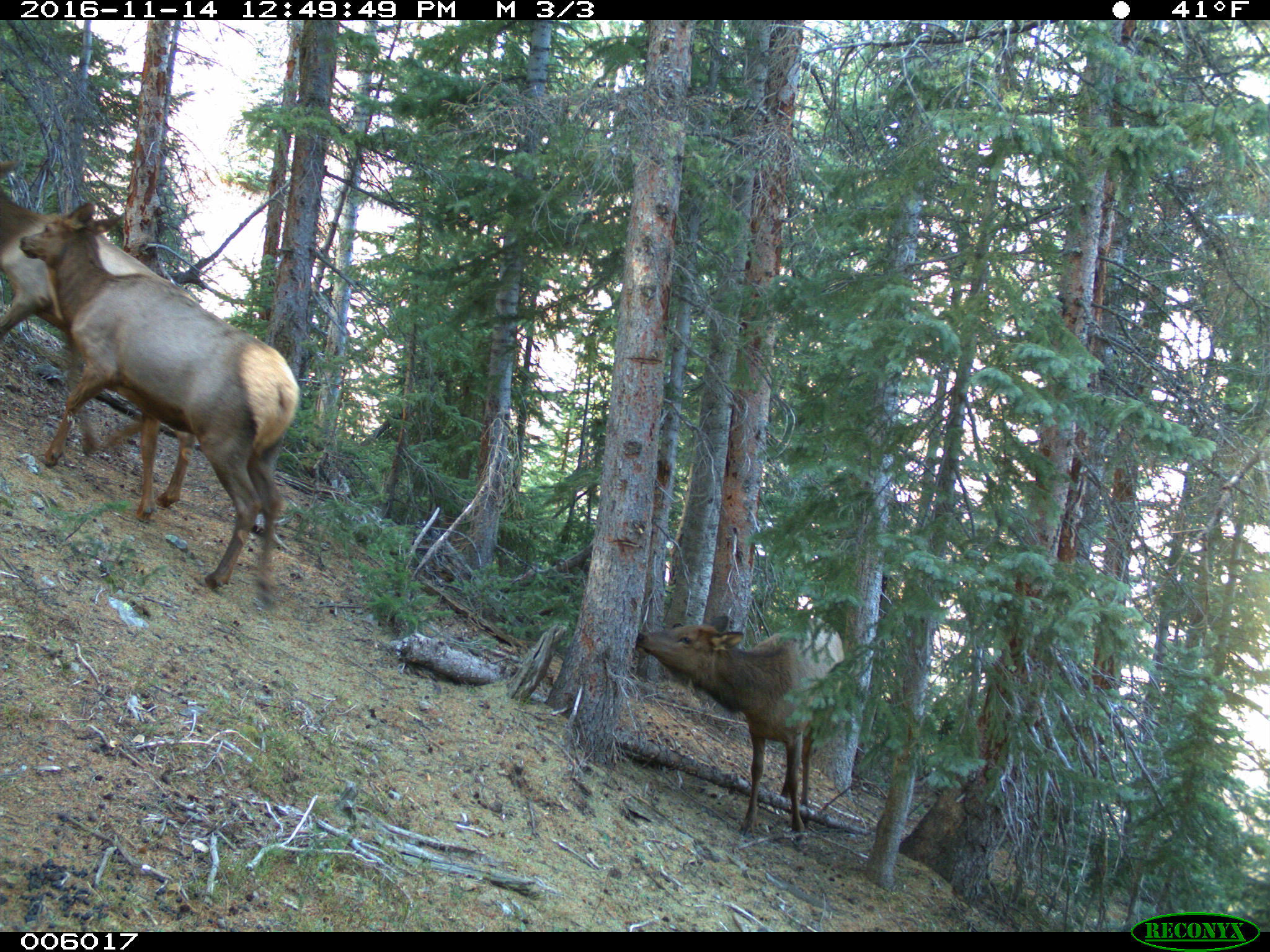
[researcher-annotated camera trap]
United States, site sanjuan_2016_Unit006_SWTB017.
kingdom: Animalia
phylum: Chordata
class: Mammalia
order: Artiodactyla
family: Cervidae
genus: Cervus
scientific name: Cervus elaphus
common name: red deer